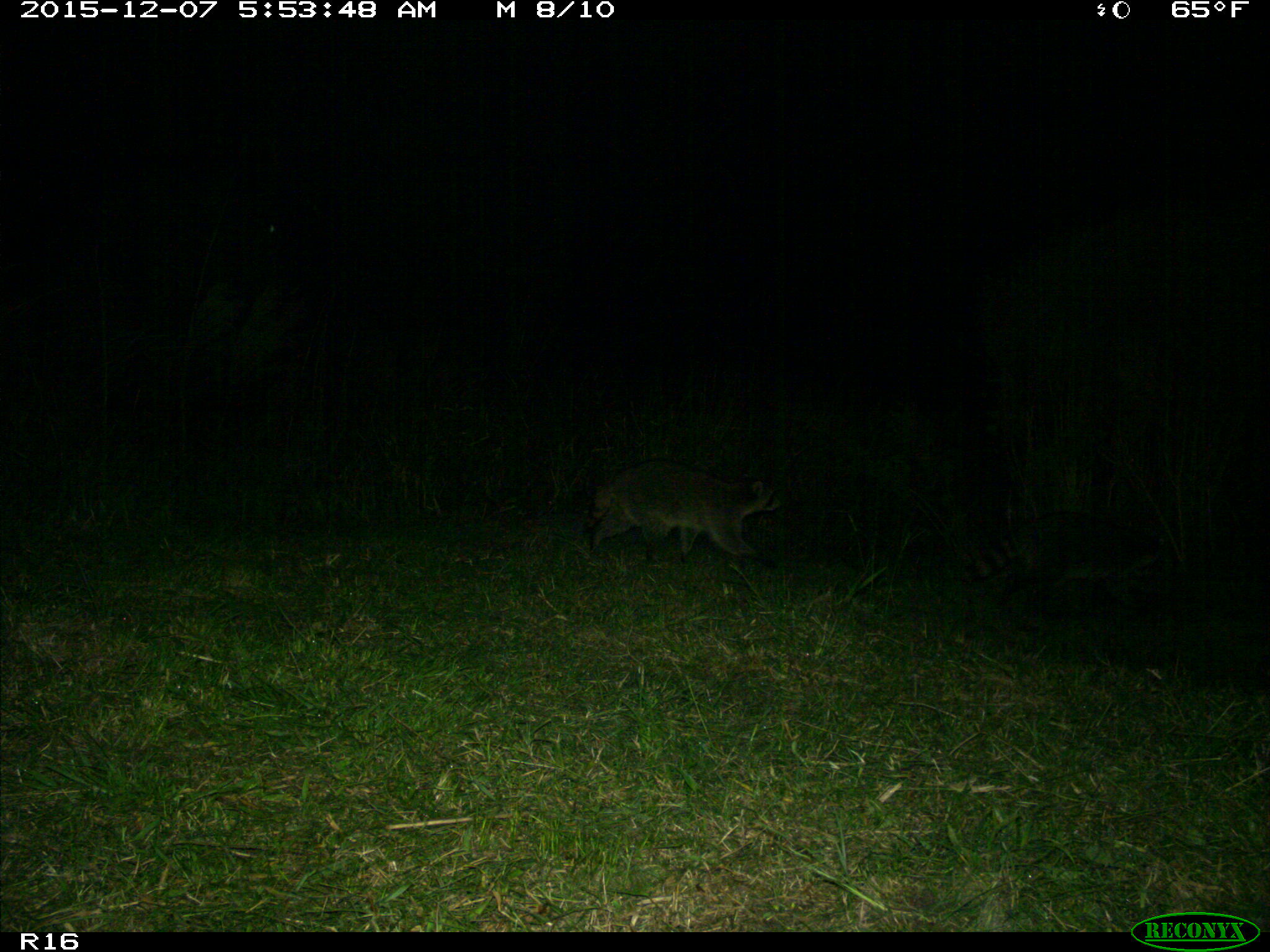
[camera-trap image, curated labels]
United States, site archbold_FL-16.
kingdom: Animalia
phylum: Chordata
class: Mammalia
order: Carnivora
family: Procyonidae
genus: Procyon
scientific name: Procyon lotor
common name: common raccoon